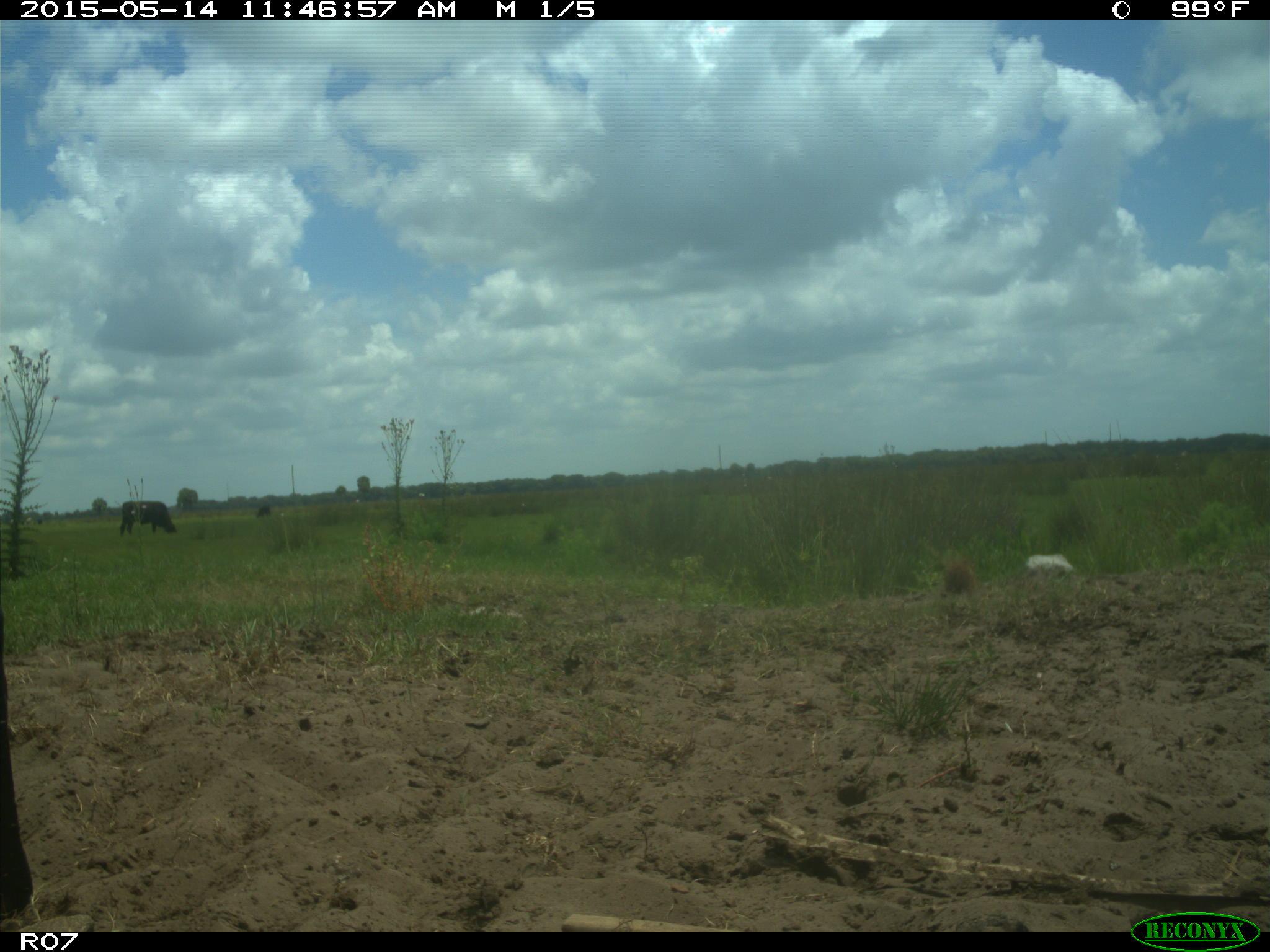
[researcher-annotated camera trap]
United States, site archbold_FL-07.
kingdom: Animalia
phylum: Chordata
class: Mammalia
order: Artiodactyla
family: Bovidae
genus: Bos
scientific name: Bos taurus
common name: domestic cow